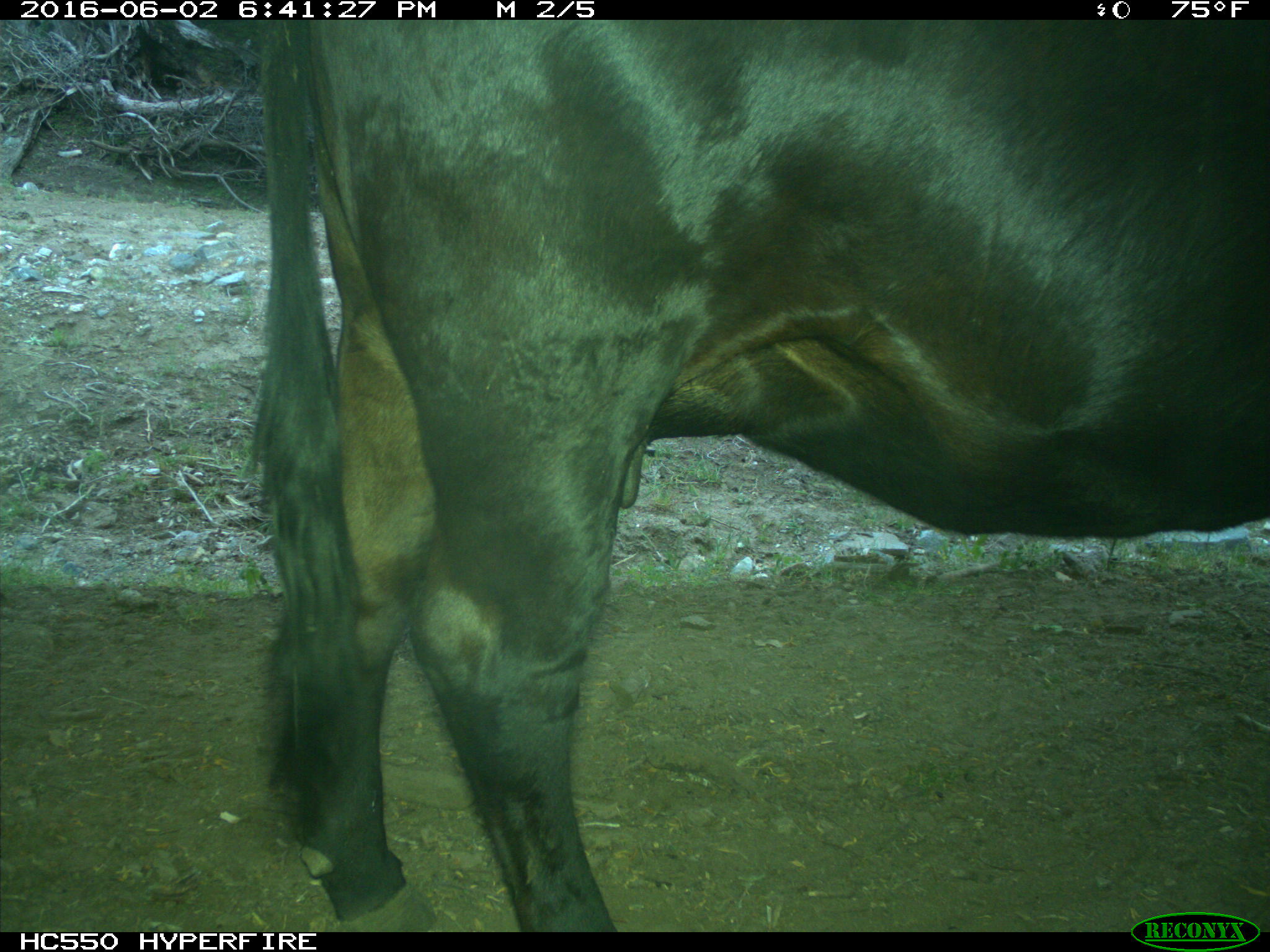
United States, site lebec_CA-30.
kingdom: Animalia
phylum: Chordata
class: Mammalia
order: Artiodactyla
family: Bovidae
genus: Bos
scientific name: Bos taurus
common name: domestic cow